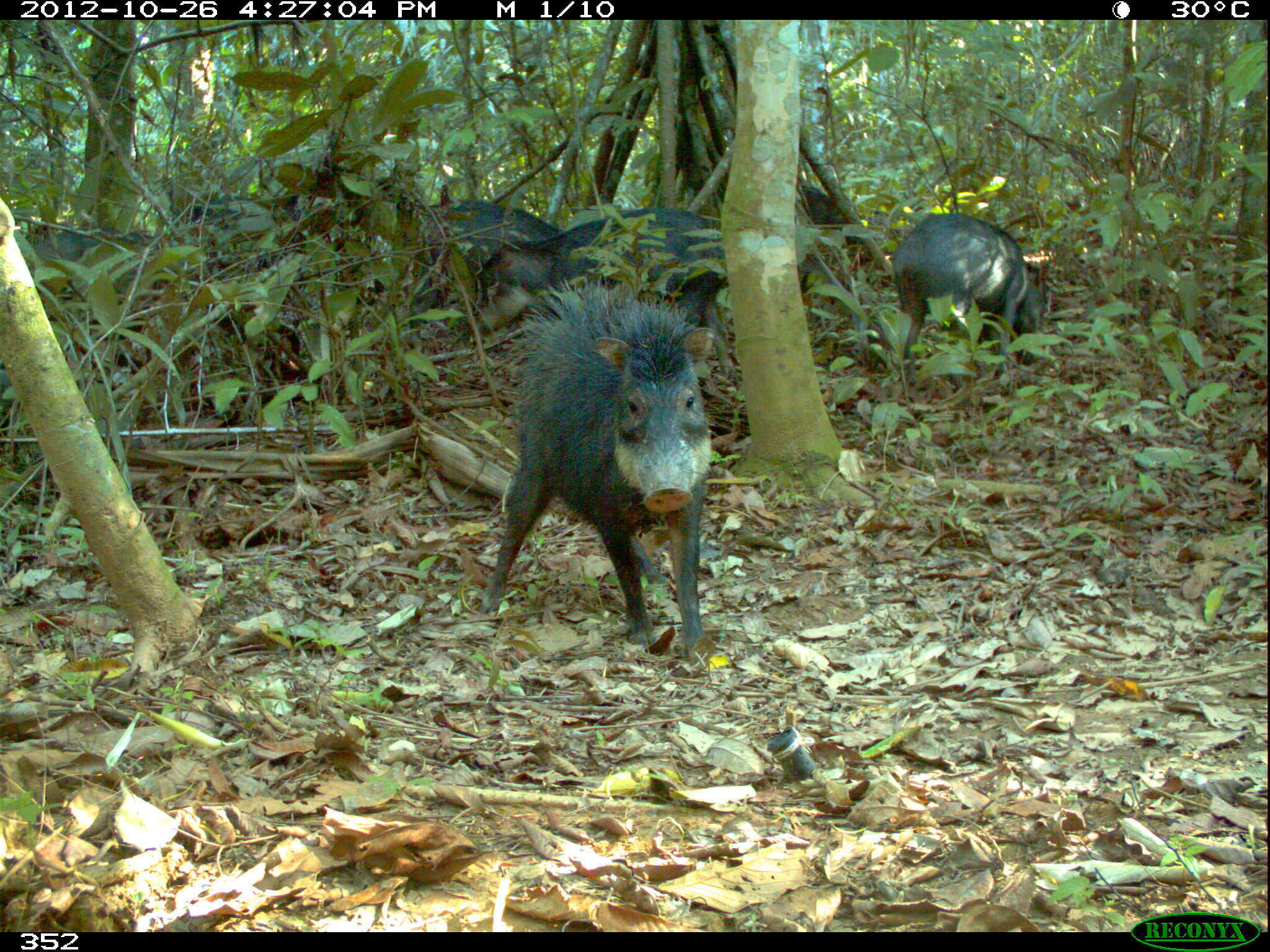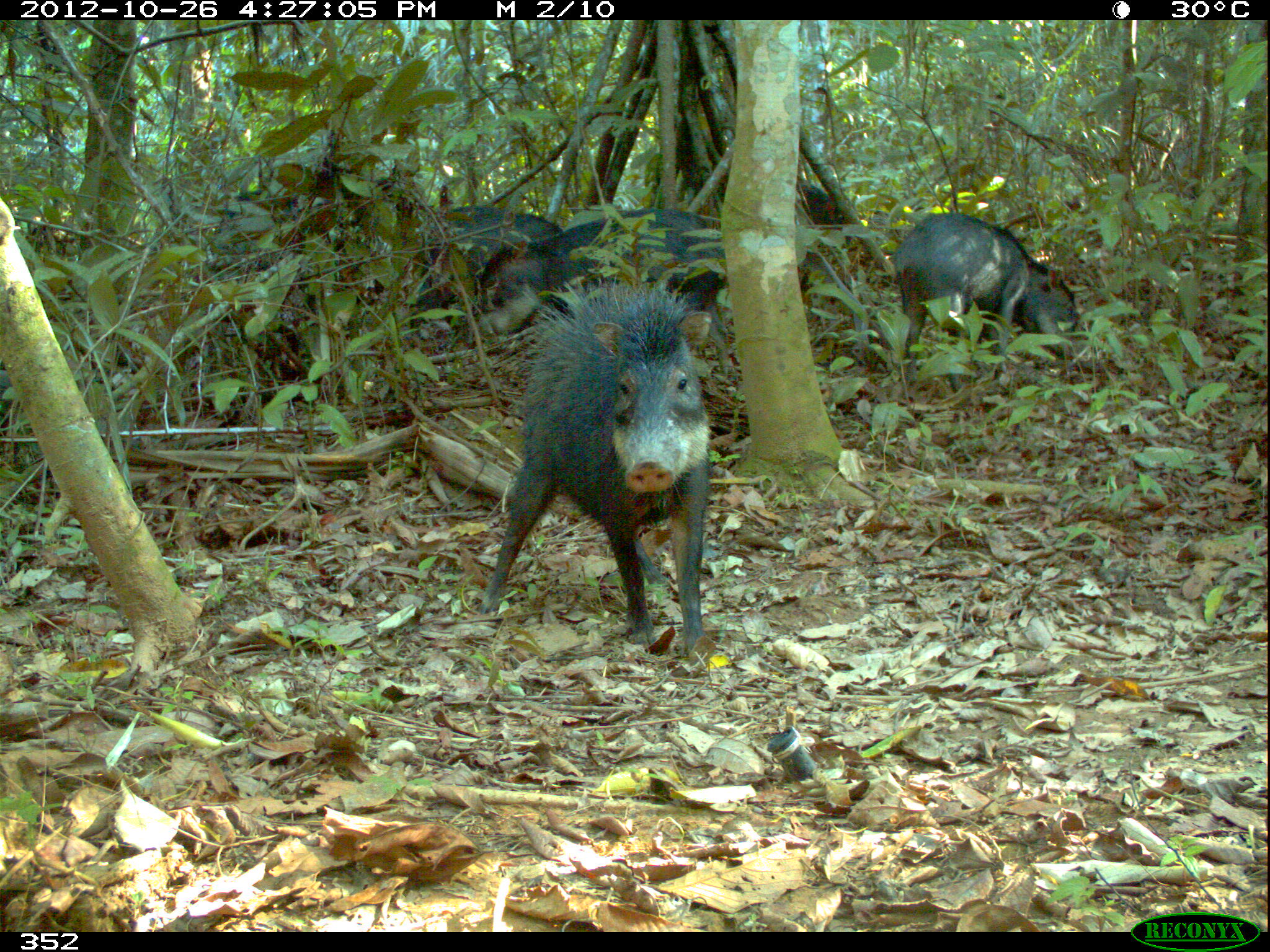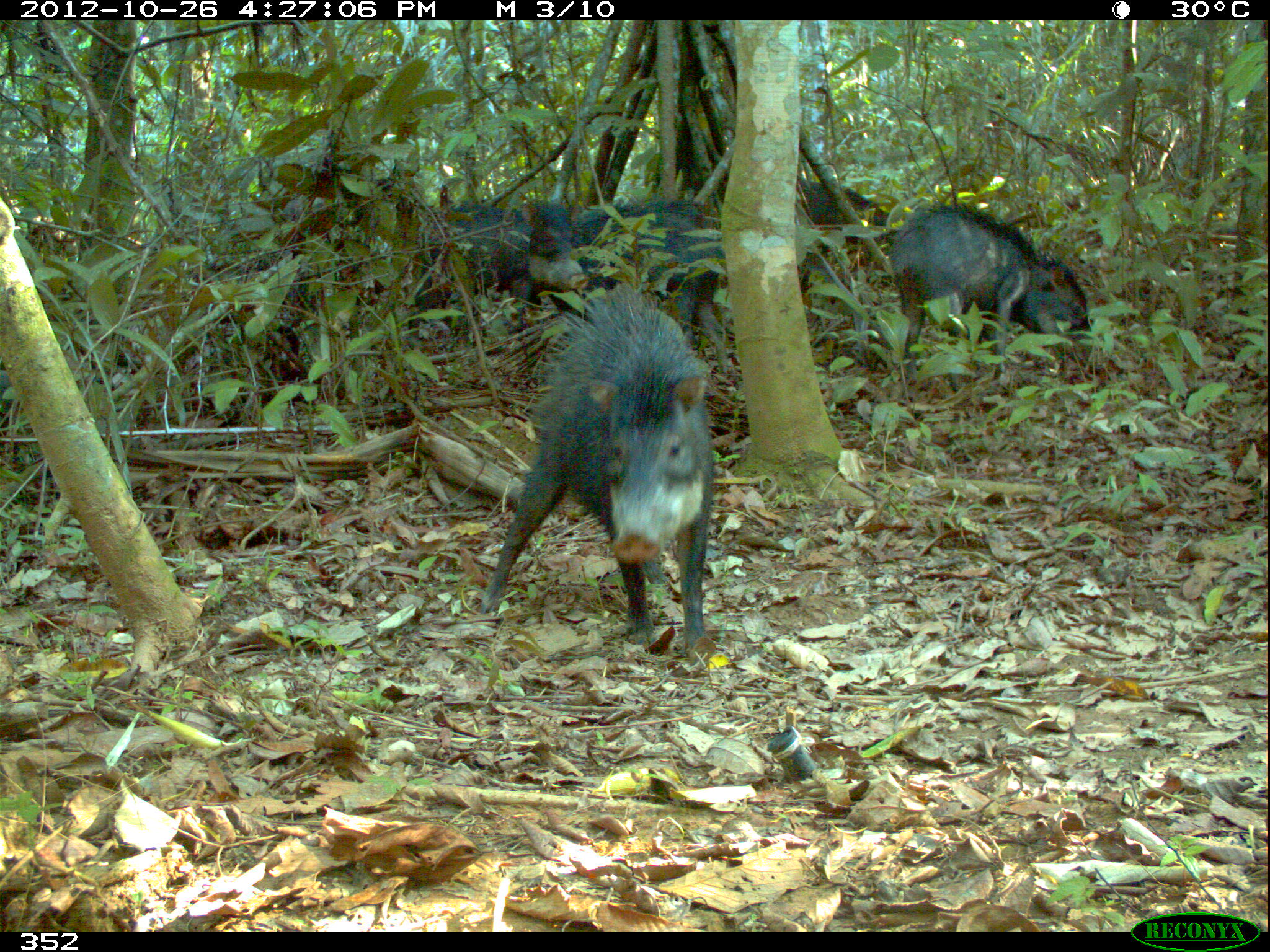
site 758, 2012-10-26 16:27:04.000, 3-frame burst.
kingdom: Animalia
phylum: Chordata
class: Mammalia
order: Artiodactyla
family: Tayassuidae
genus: Tayassu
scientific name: Tayassu pecari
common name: white-lipped peccary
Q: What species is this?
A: Tayassu pecari (white-lipped peccary).